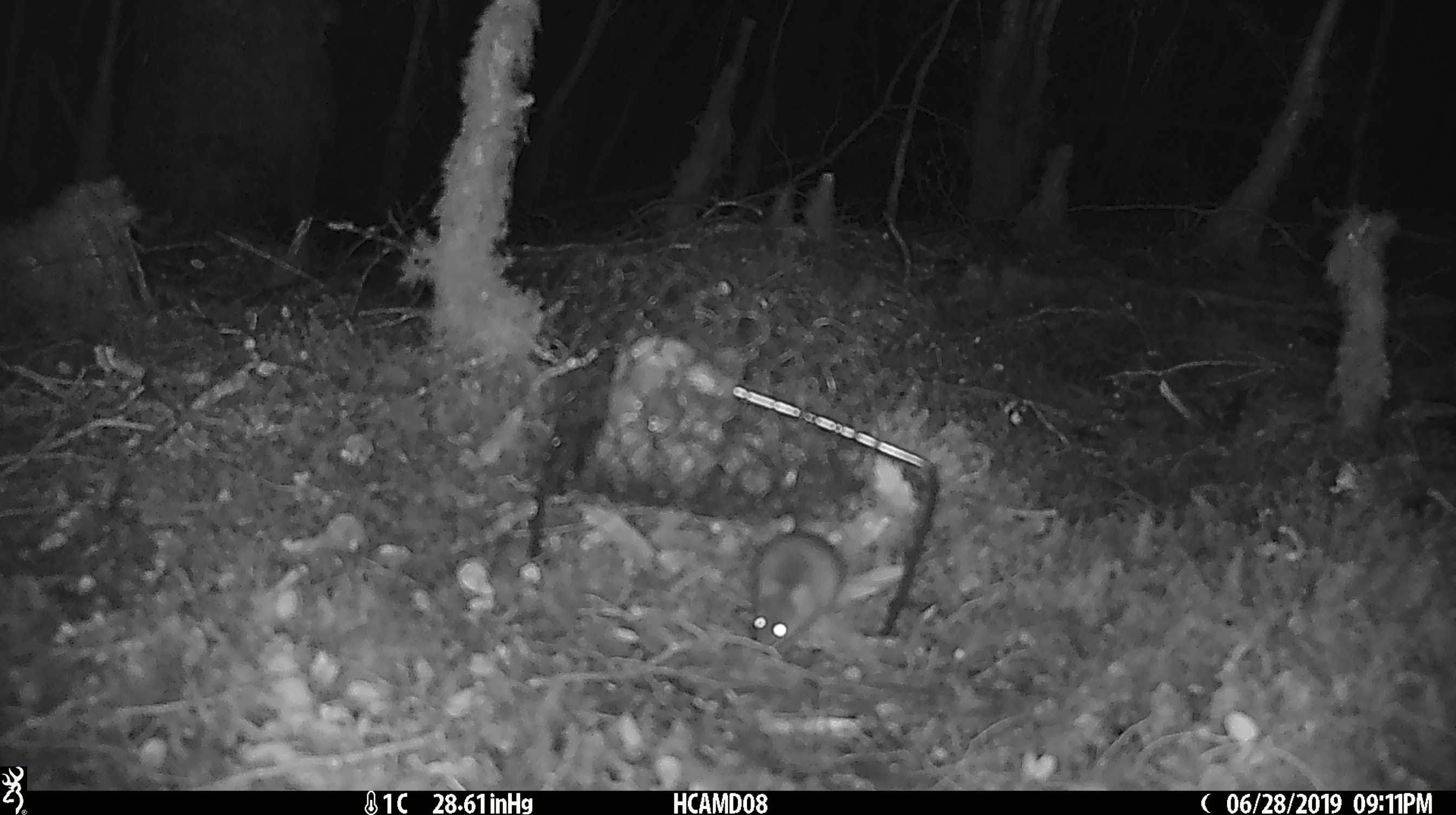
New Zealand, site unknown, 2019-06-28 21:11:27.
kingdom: Animalia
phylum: Chordata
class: Mammalia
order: Rodentia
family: Muridae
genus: Mus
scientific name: Mus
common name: mouse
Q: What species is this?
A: Mouse (Mus).